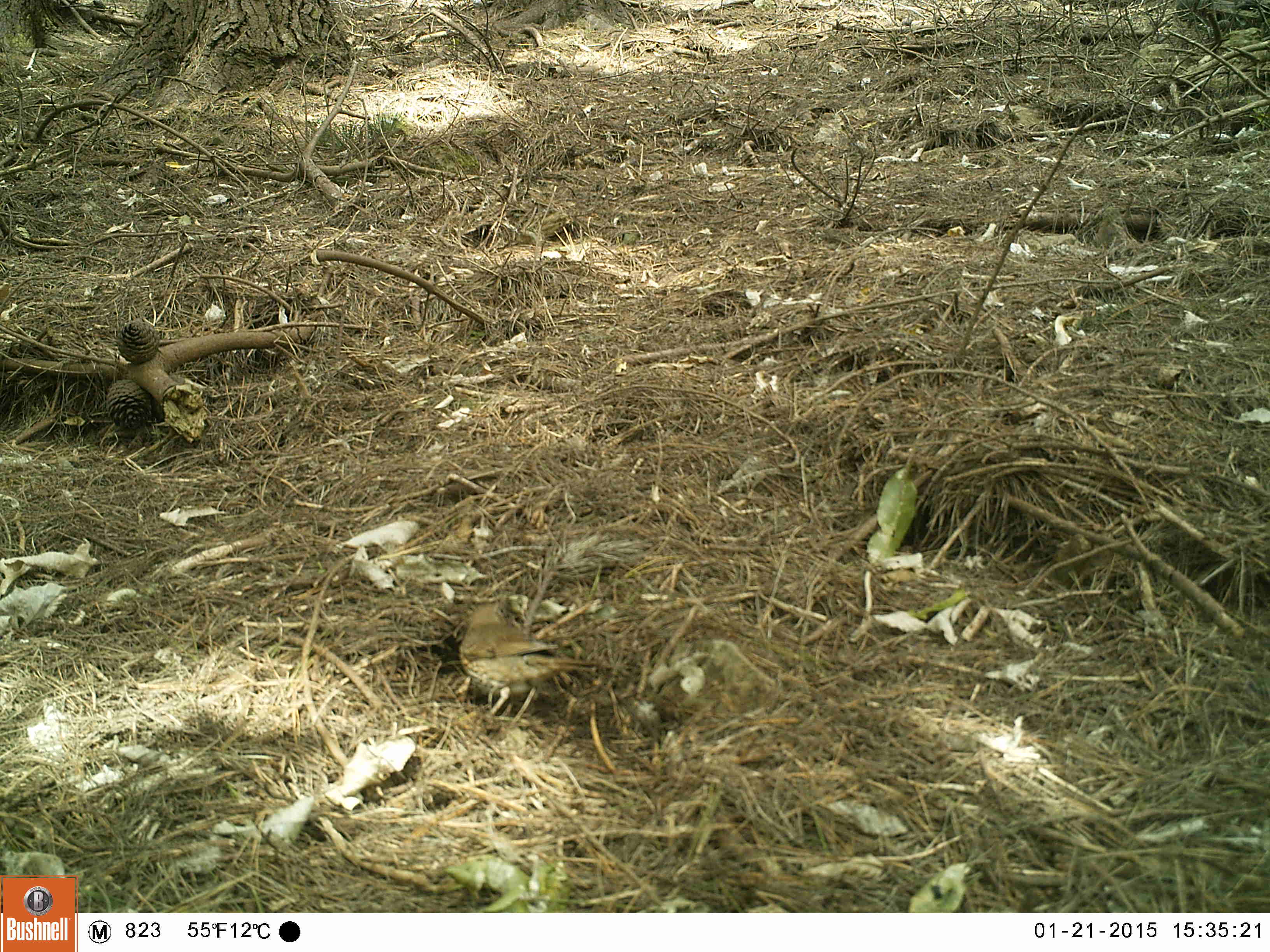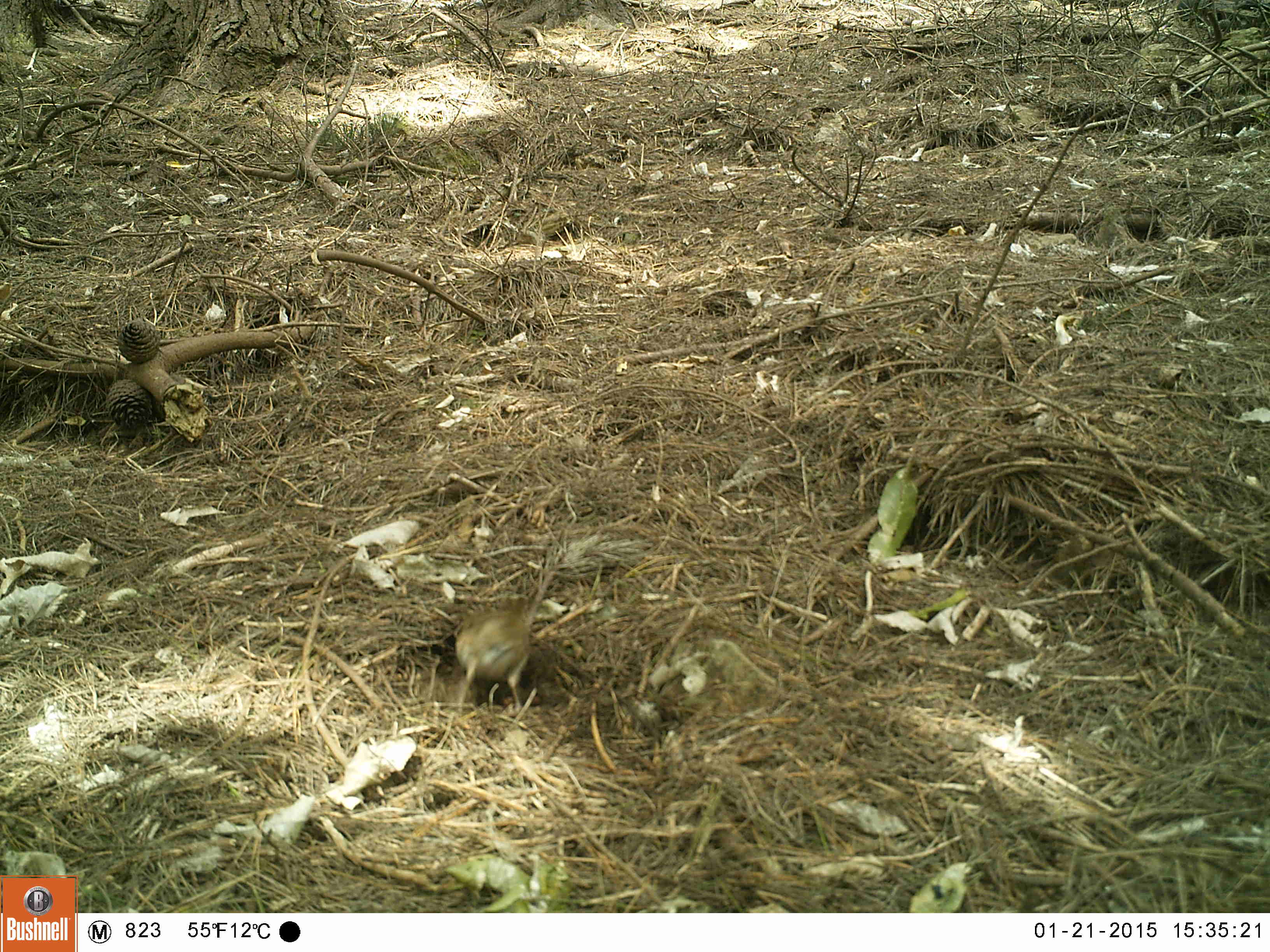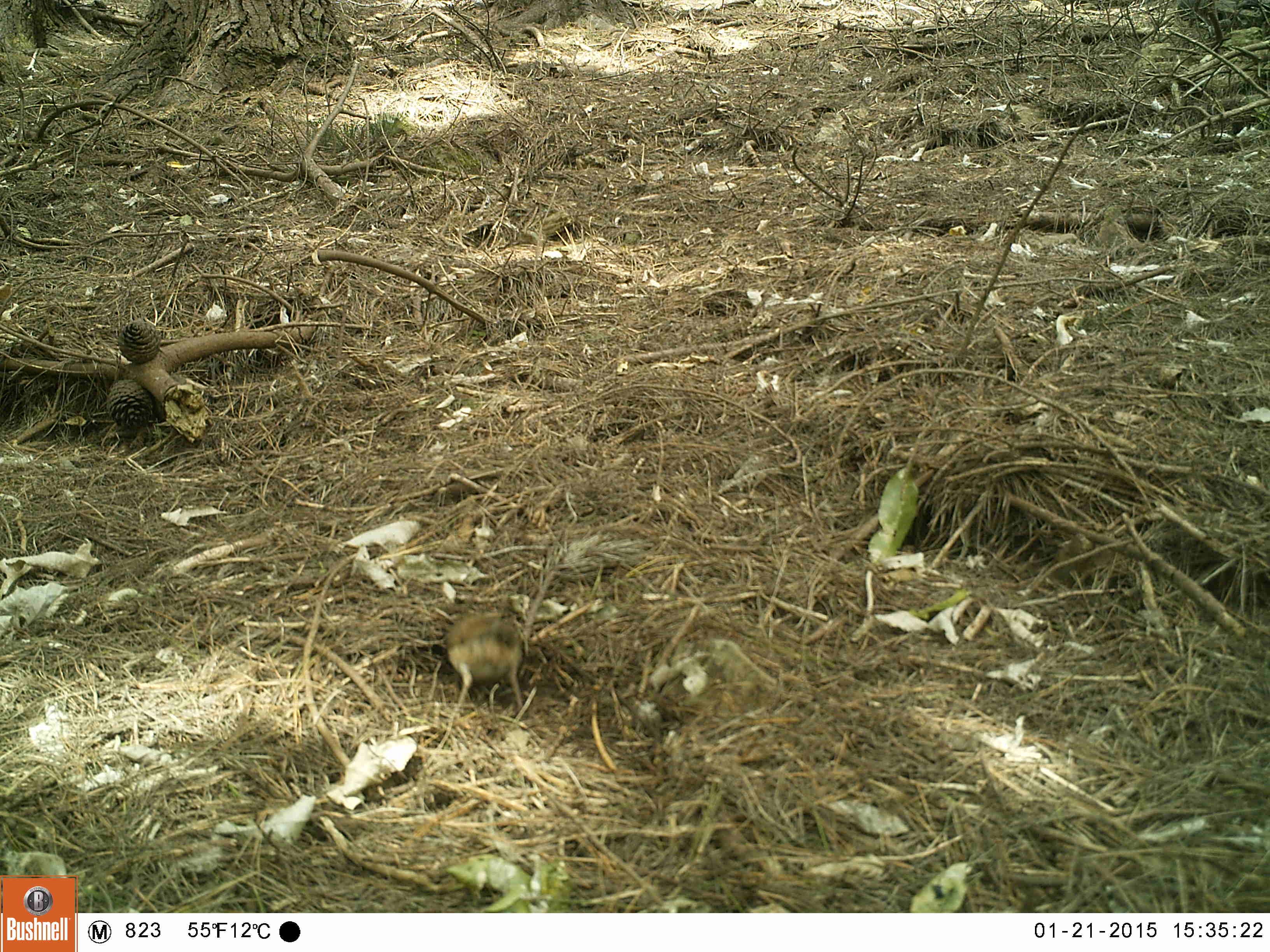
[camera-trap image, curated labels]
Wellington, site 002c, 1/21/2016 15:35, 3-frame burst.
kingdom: Animalia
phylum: Chordata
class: Aves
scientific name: Aves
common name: bird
Bird (Aves).